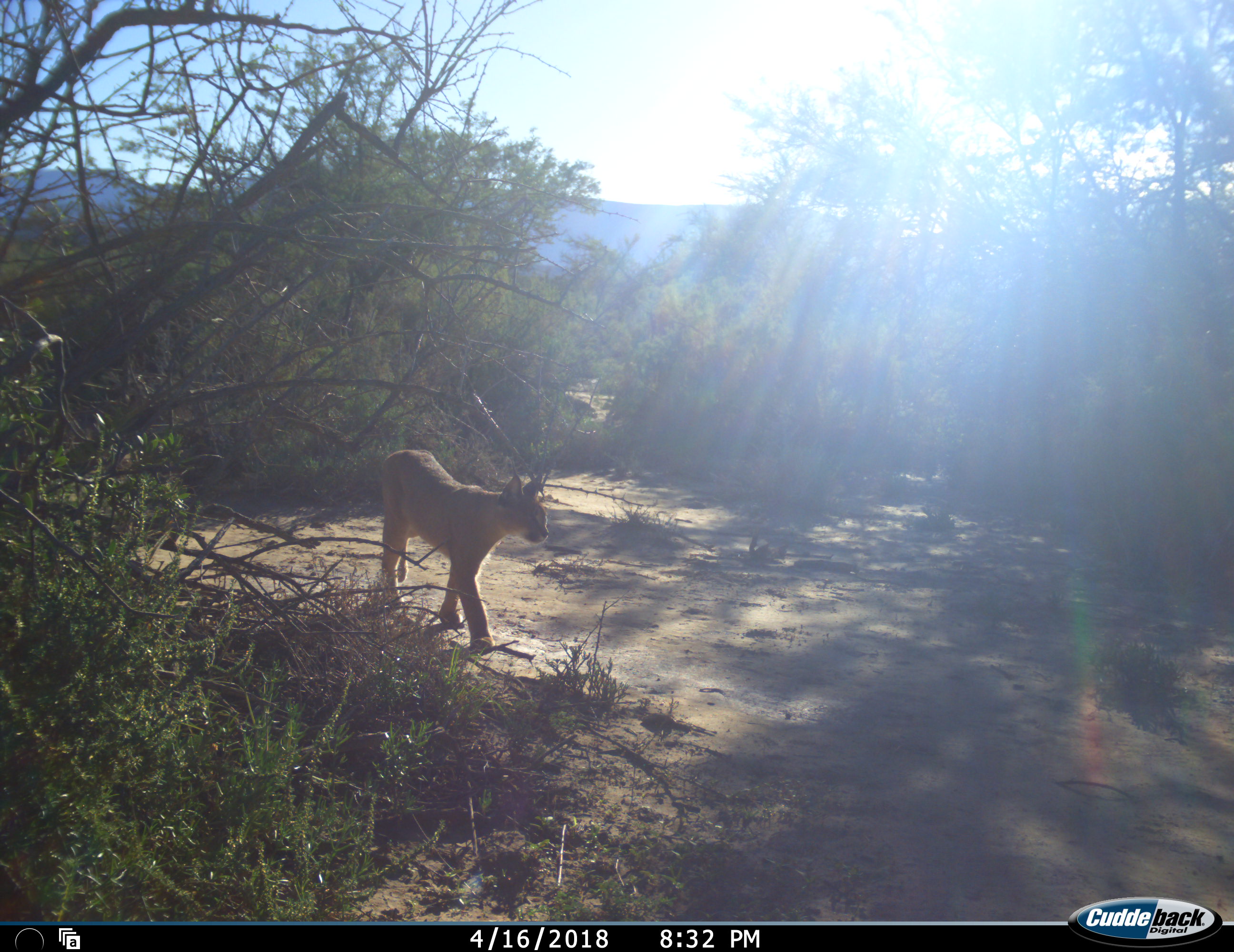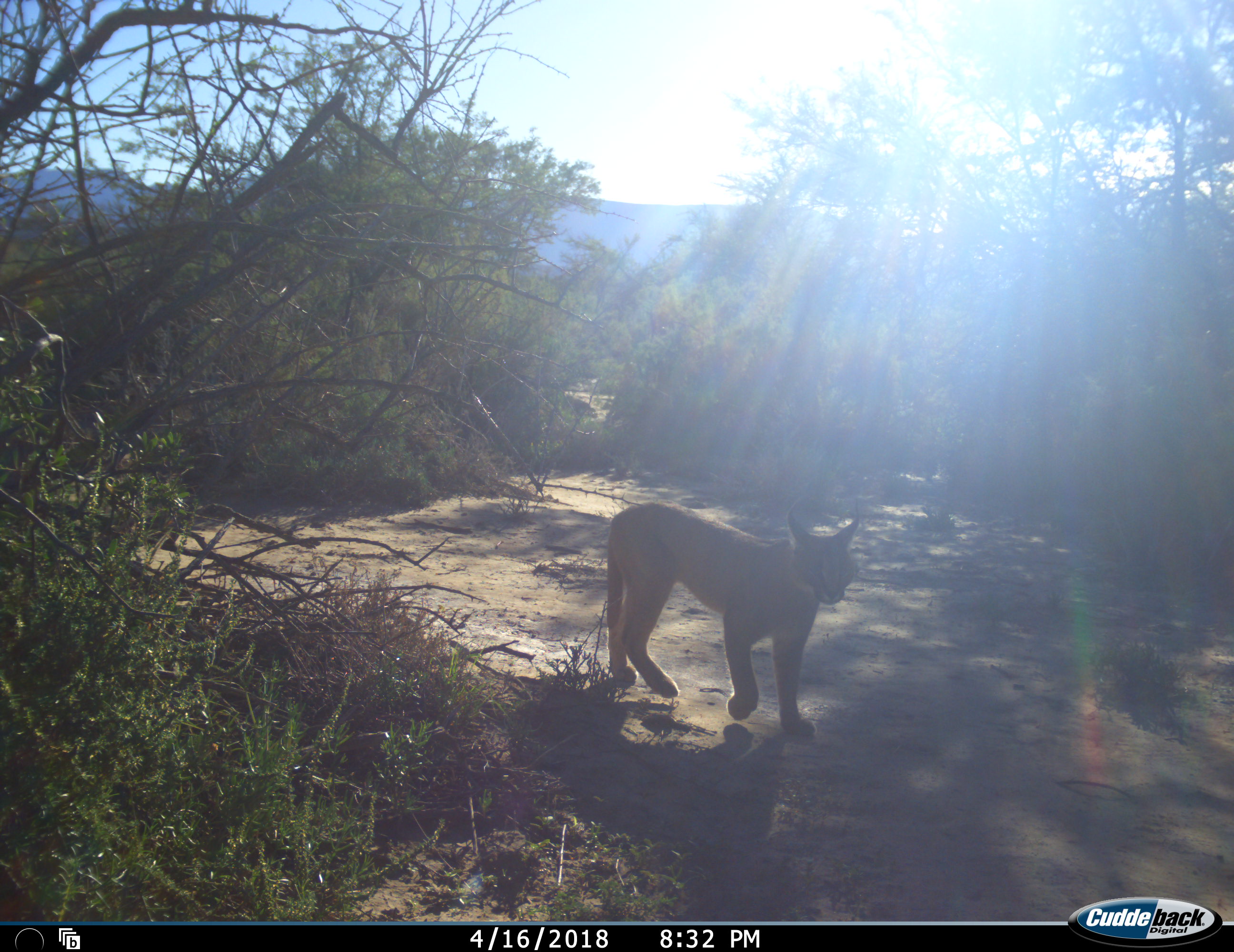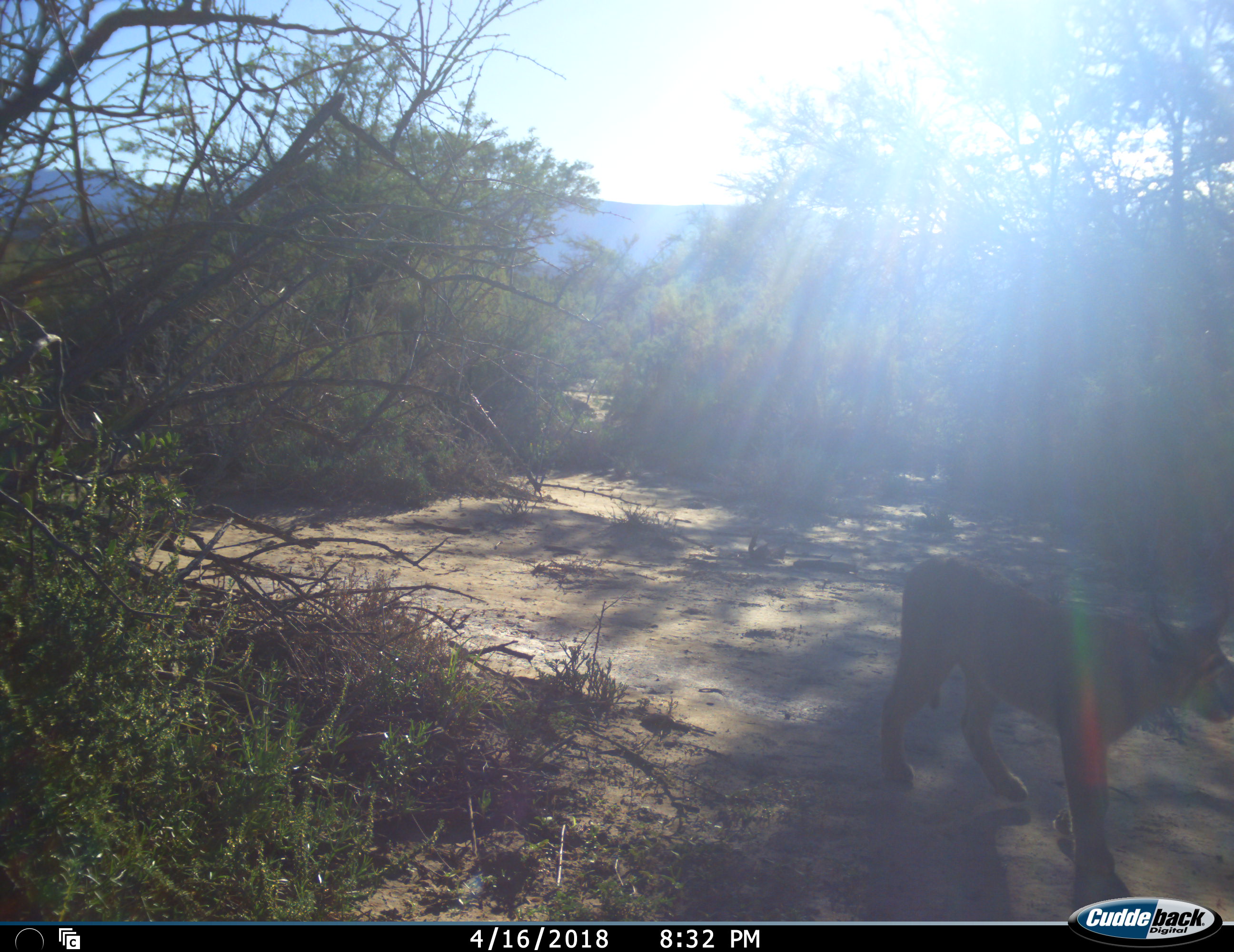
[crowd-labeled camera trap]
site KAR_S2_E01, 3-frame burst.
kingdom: Animalia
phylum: Chordata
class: Mammalia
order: Carnivora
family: Felidae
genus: Caracal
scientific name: Caracal caracal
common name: caracal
Caracal (Caracal caracal), count 1. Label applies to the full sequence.